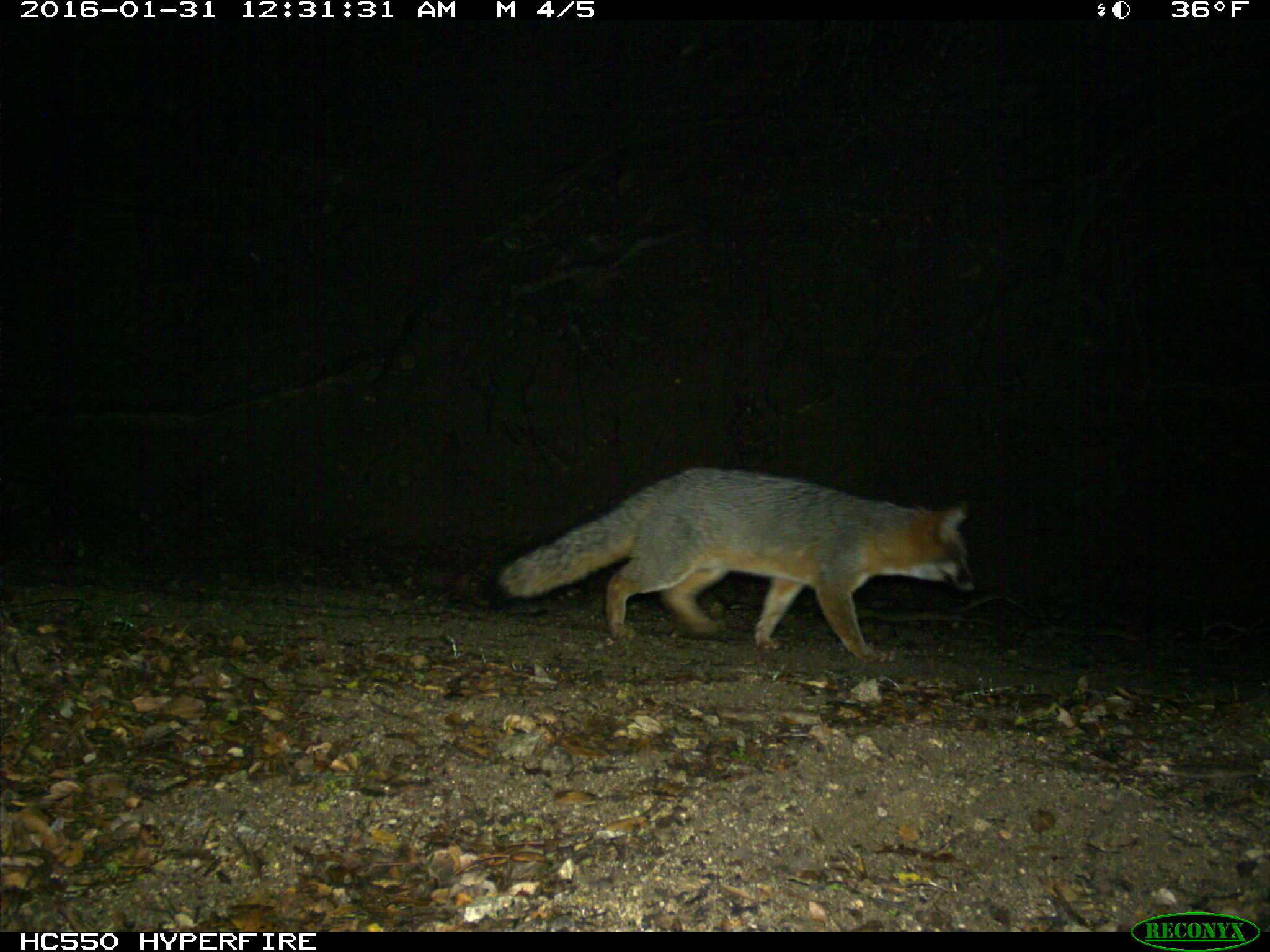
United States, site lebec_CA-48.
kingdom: Animalia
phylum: Chordata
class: Mammalia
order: Carnivora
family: Canidae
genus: Urocyon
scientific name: Urocyon cinereoargenteus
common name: gray fox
Urocyon cinereoargenteus (gray fox).